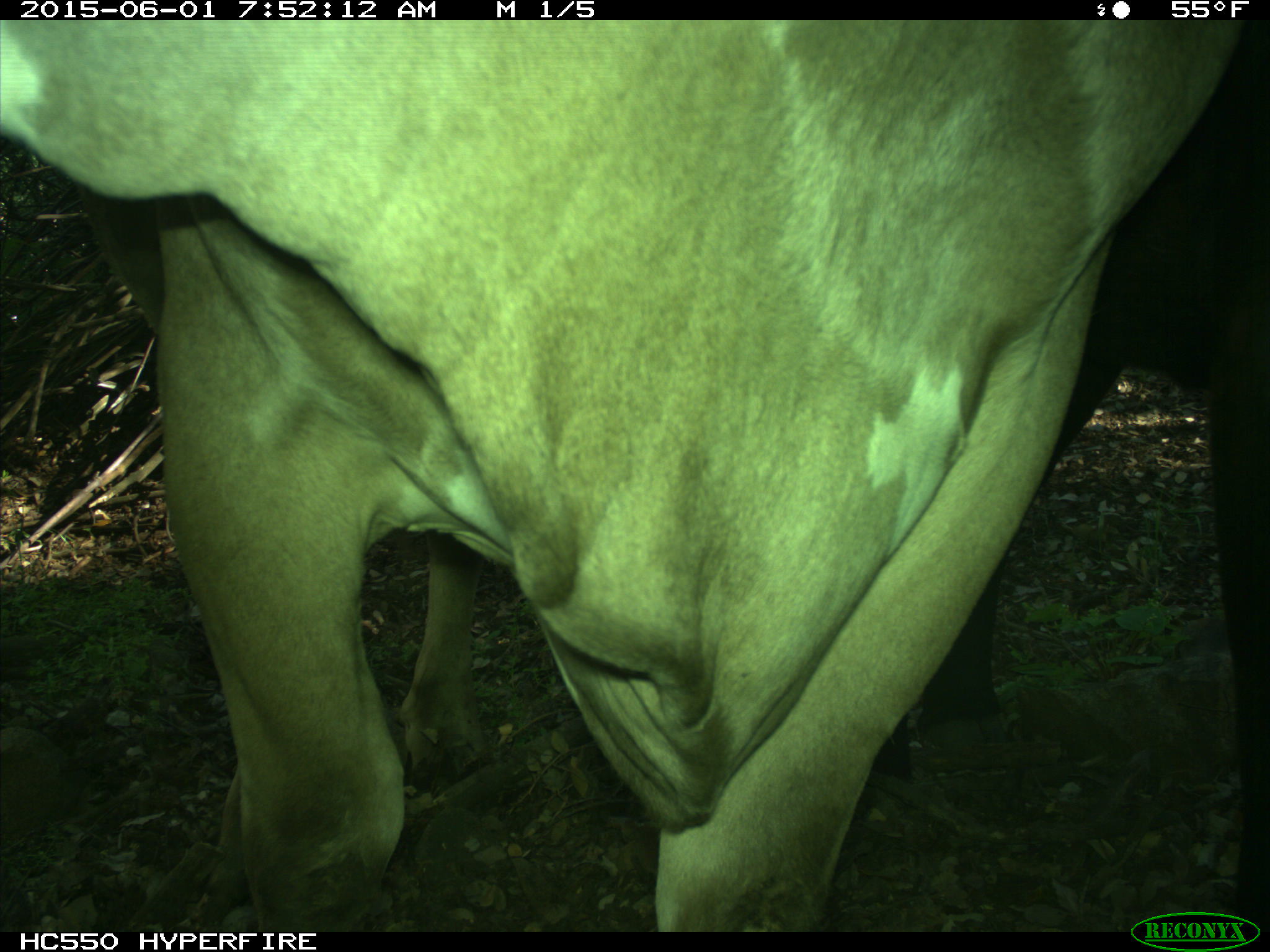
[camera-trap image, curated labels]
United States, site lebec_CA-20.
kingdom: Animalia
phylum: Chordata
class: Mammalia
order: Artiodactyla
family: Bovidae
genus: Bos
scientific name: Bos taurus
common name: domestic cow